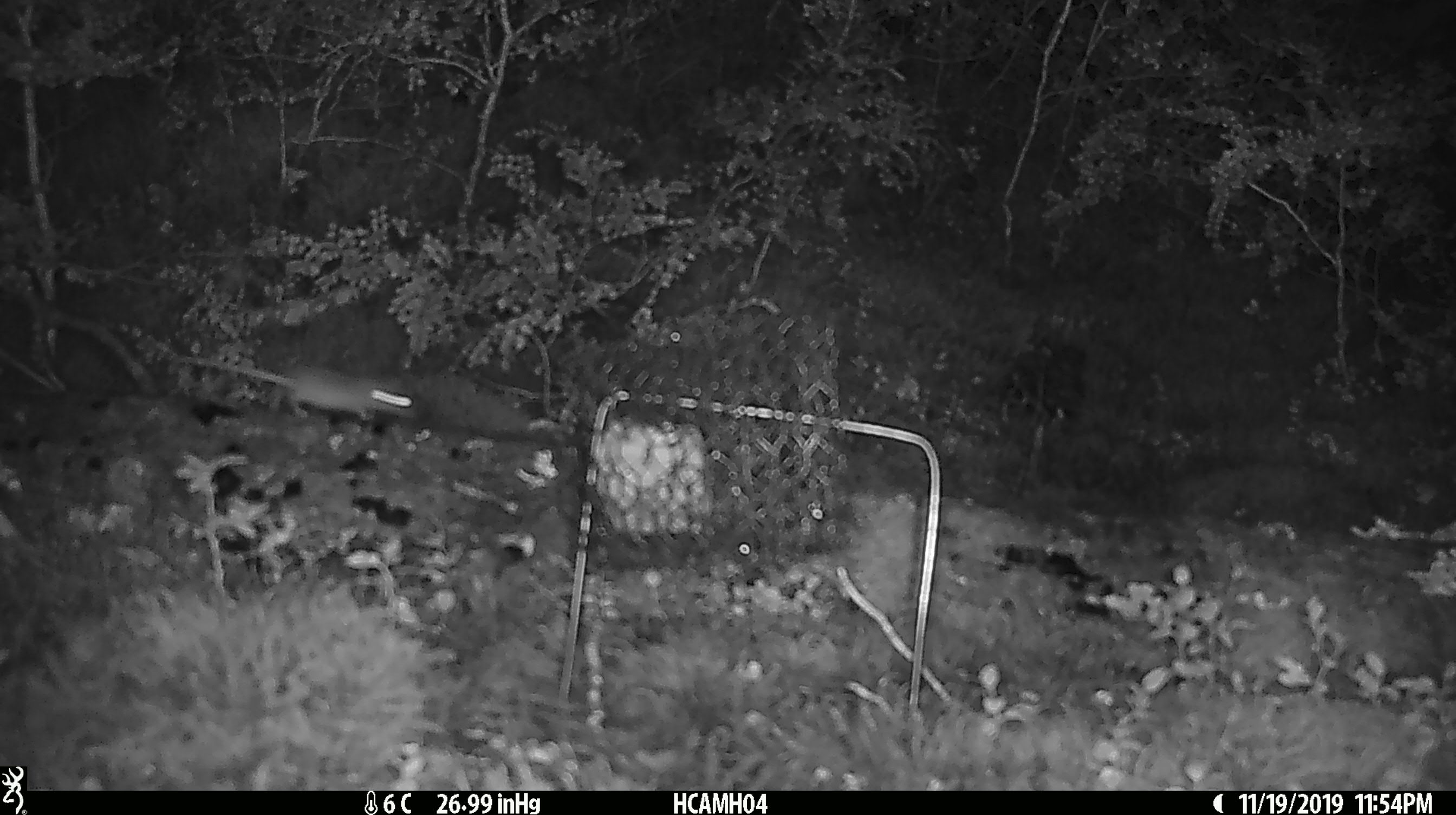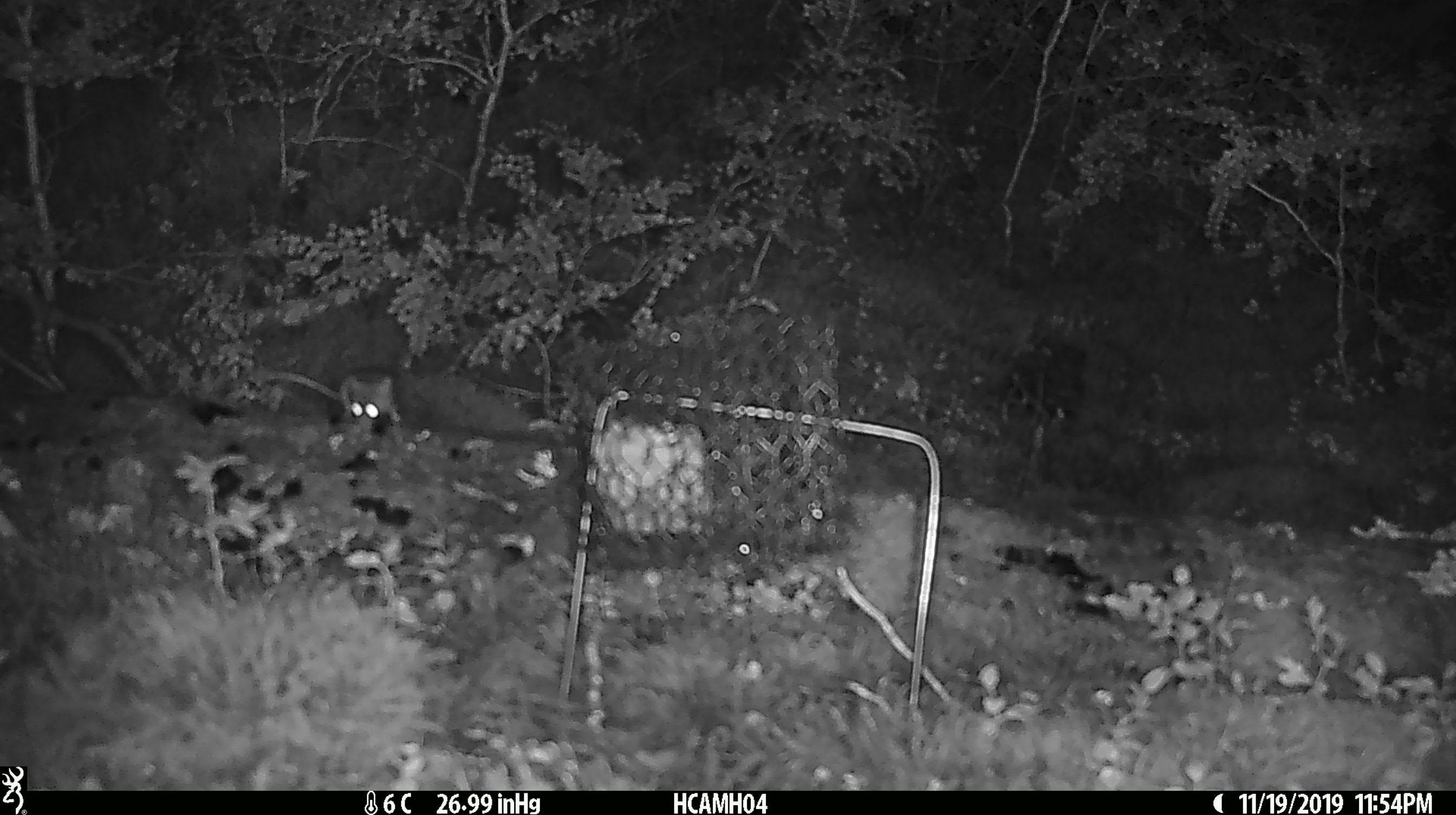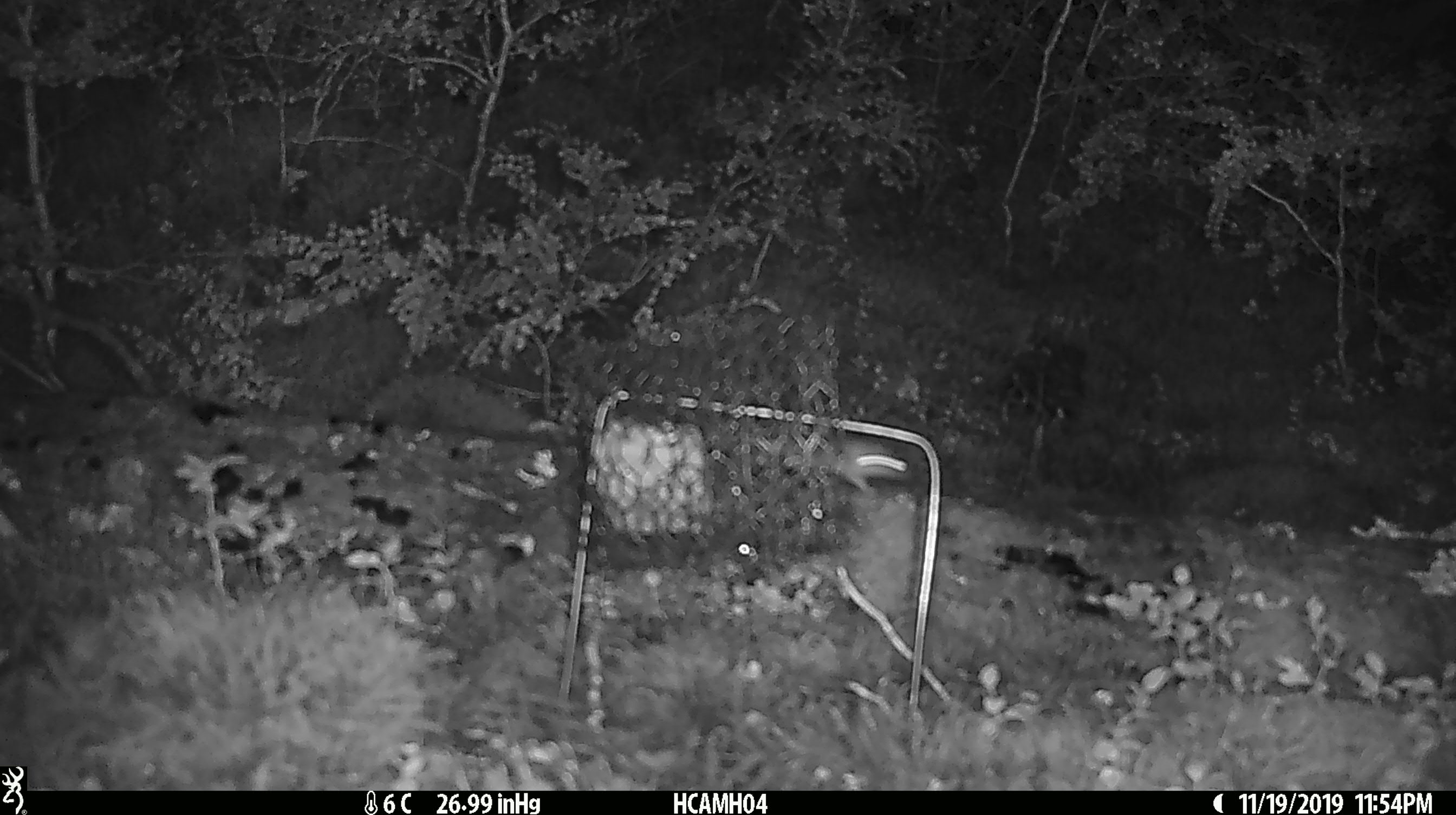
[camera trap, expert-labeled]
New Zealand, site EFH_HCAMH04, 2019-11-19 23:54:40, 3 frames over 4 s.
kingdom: Animalia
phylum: Chordata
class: Mammalia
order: Rodentia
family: Muridae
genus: Mus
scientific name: Mus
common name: mouse